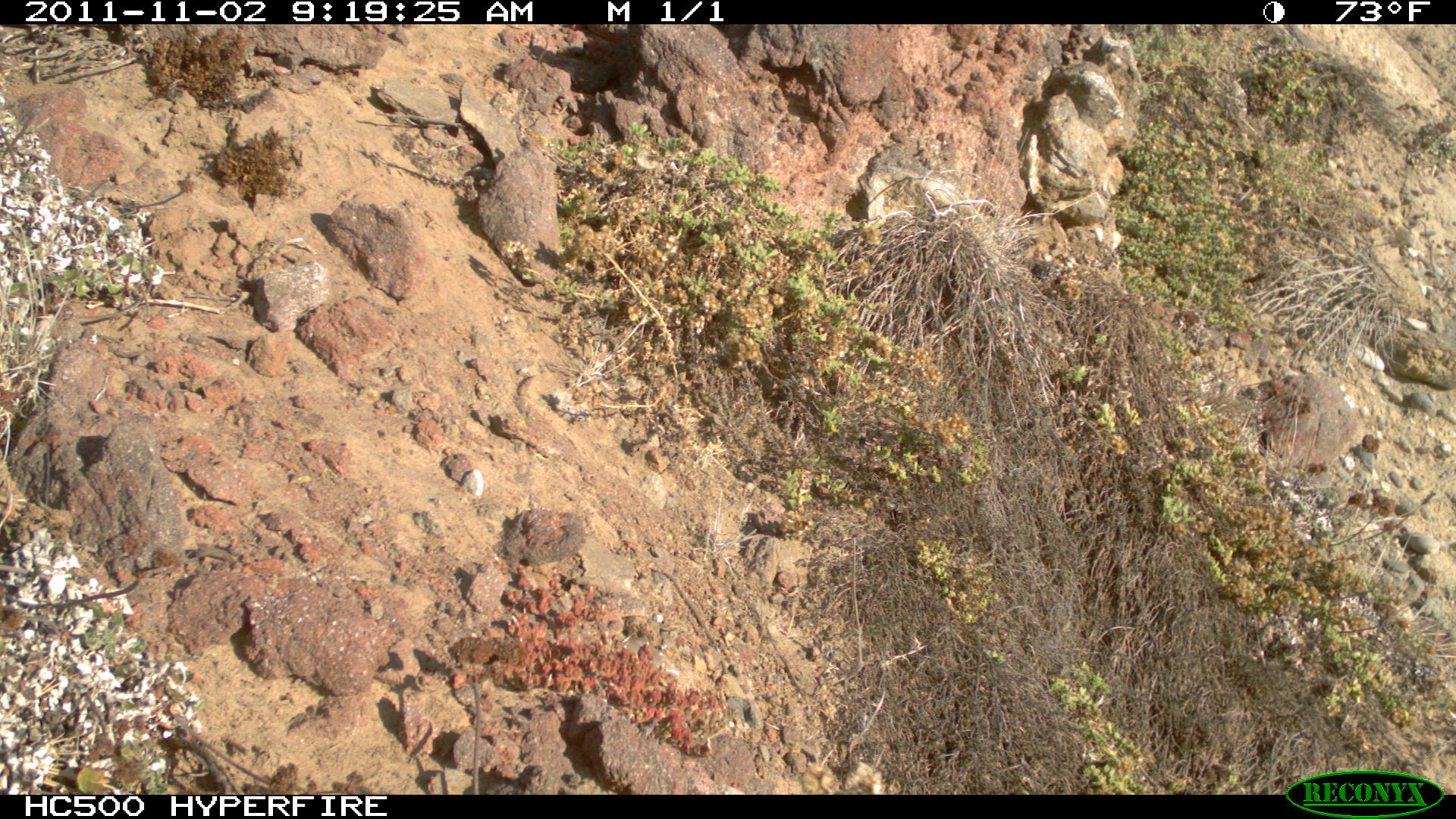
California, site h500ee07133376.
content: no animal present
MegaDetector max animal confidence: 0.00